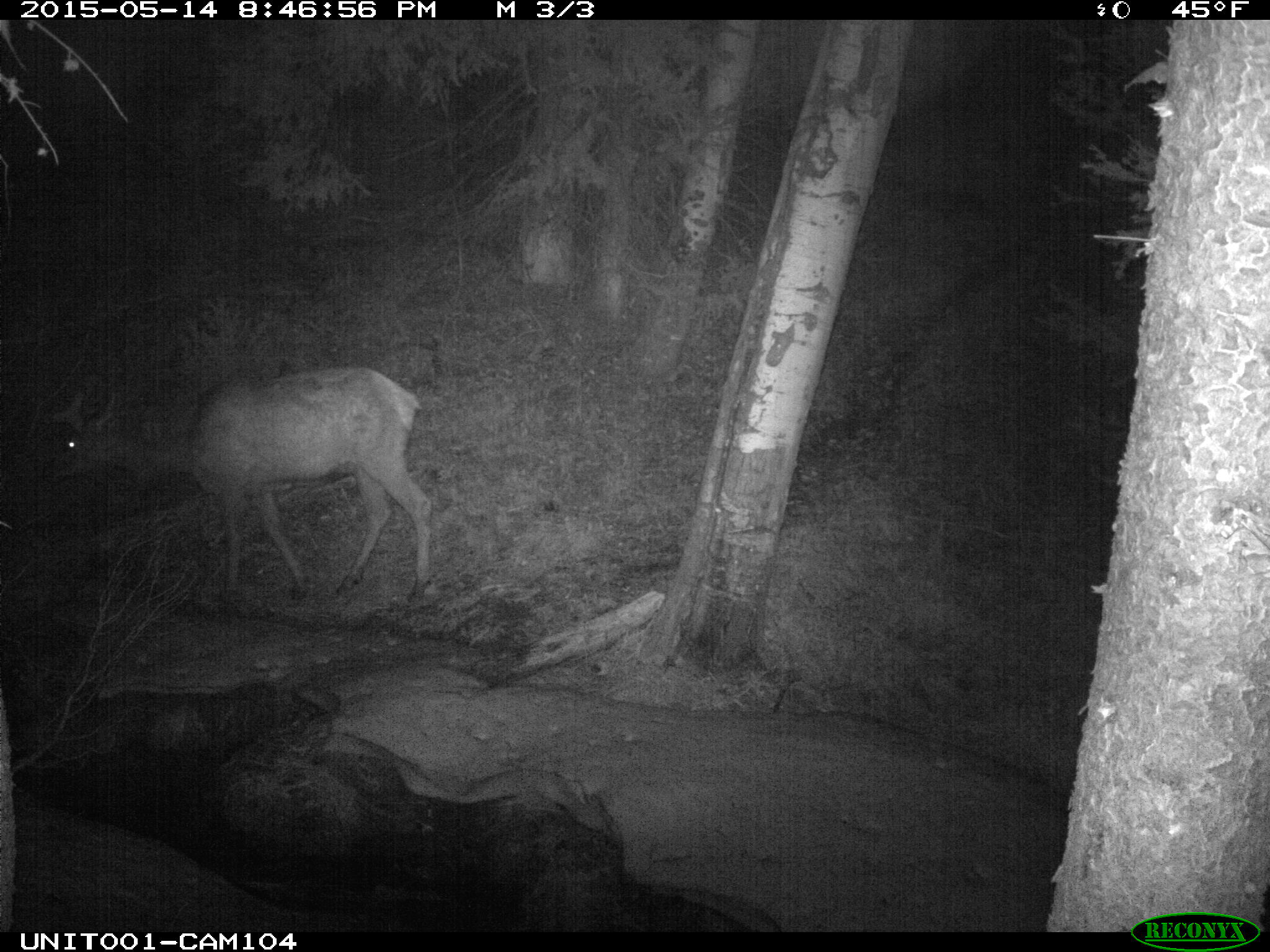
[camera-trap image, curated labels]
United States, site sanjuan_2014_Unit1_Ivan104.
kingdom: Animalia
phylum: Chordata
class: Mammalia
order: Artiodactyla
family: Cervidae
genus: Cervus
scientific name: Cervus elaphus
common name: red deer